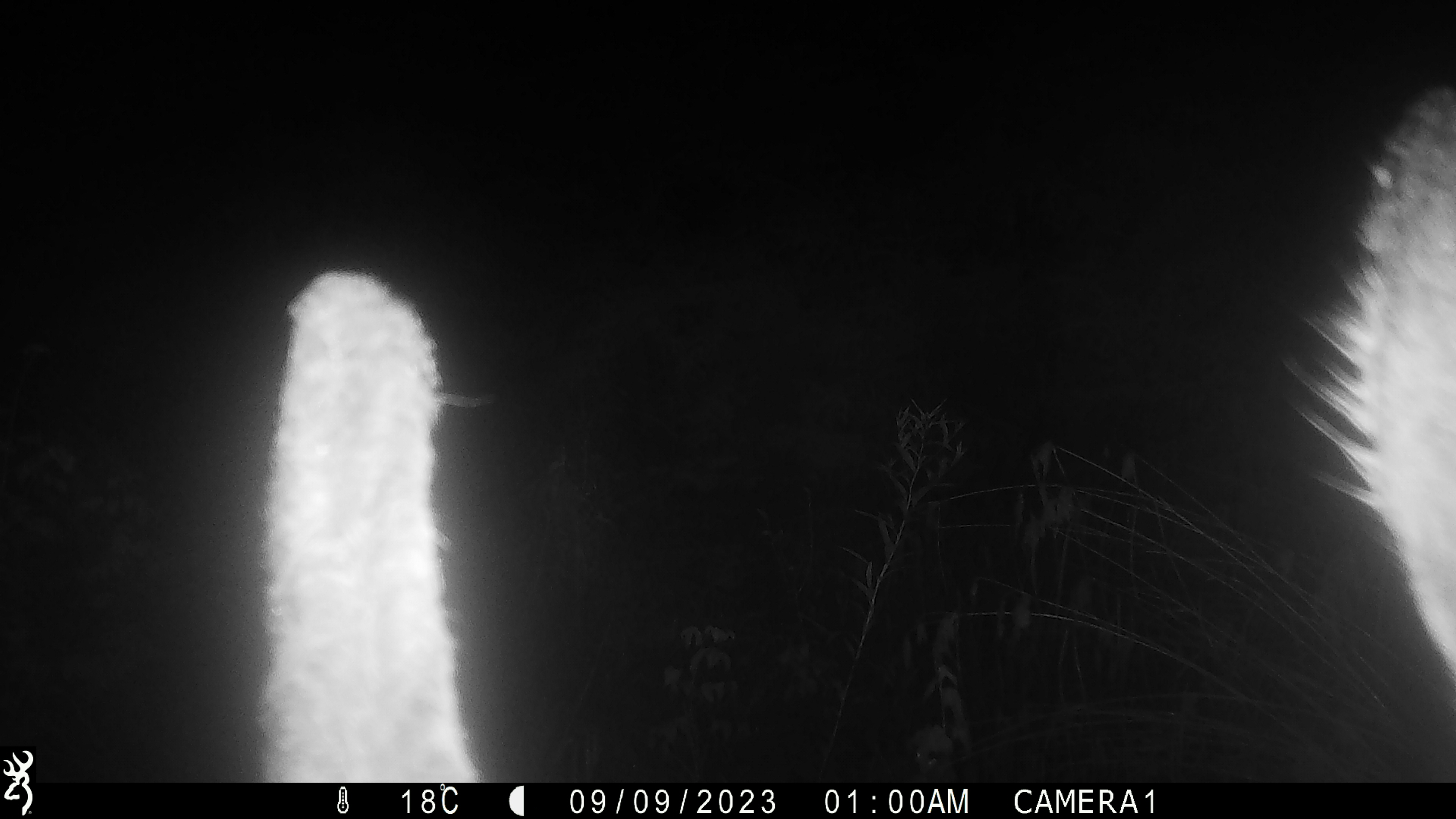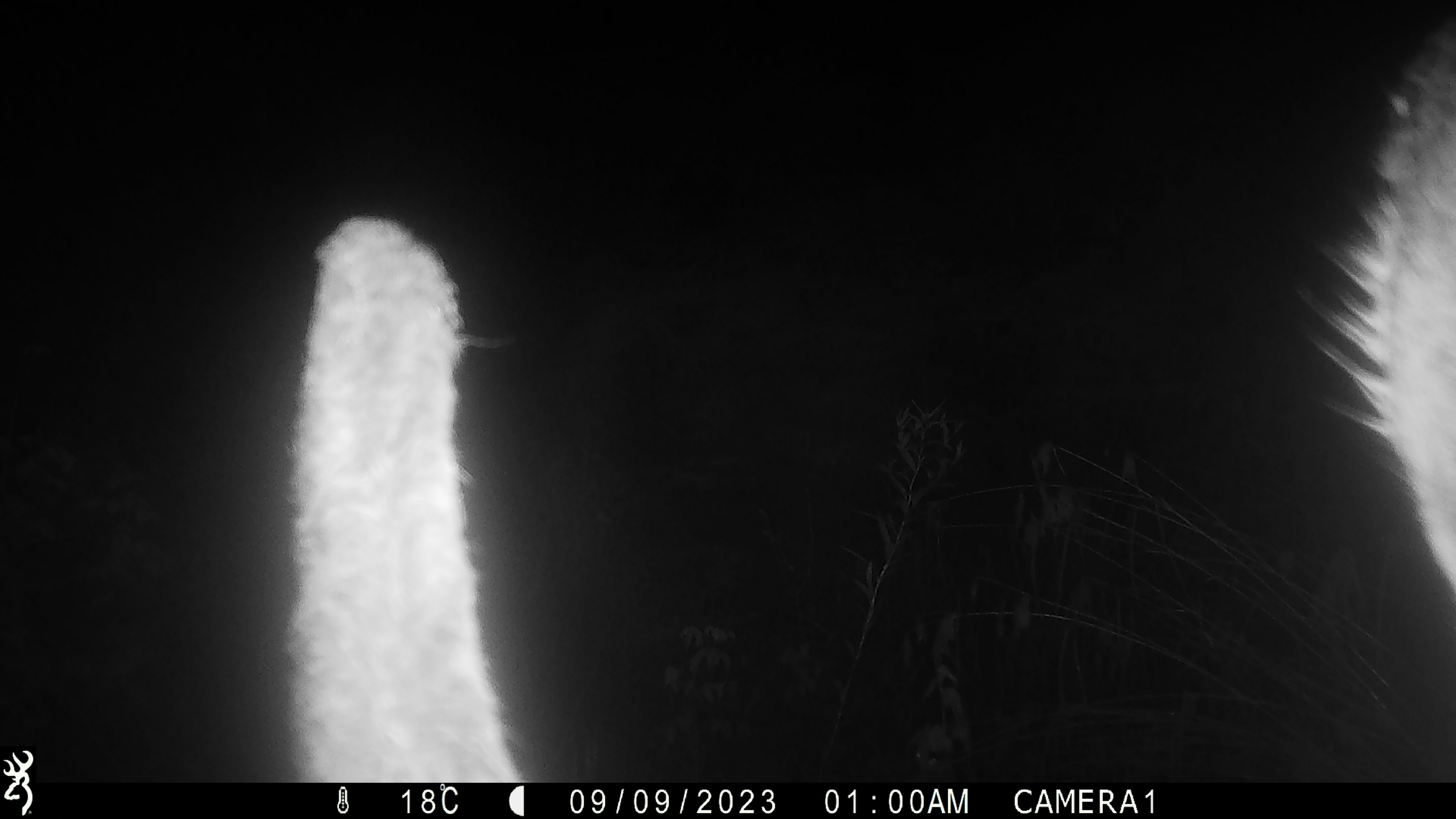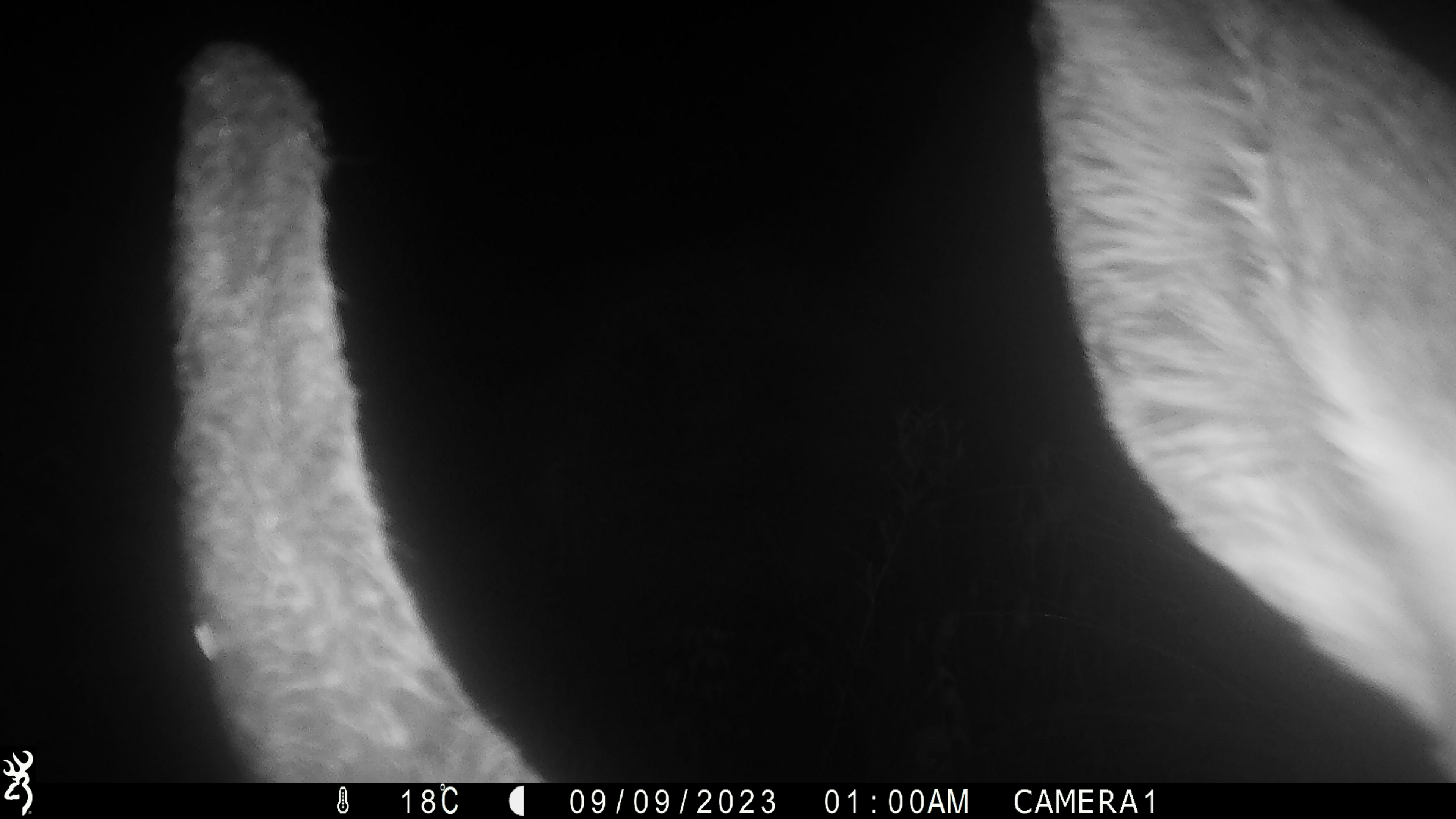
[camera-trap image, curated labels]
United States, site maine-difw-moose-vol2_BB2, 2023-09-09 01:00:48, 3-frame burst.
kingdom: Animalia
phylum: Chordata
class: Mammalia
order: Artiodactyla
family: Cervidae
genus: Alces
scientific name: Alces alces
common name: moose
Moose (Alces alces).